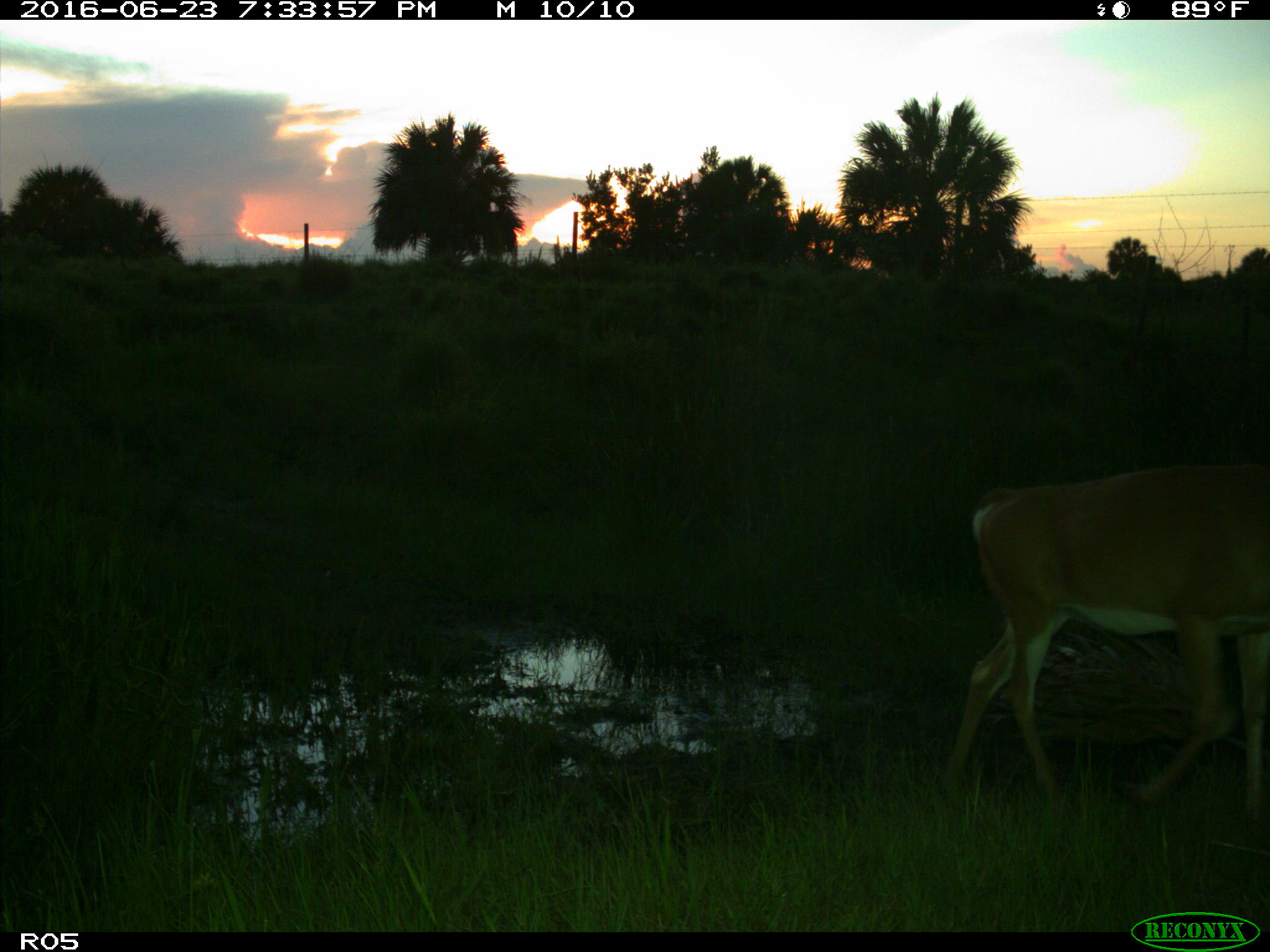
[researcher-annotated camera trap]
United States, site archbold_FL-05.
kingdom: Animalia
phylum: Chordata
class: Mammalia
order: Artiodactyla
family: Cervidae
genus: Odocoileus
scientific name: Odocoileus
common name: deer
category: unidentified deer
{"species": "unidentified deer (deer) (Odocoileus)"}